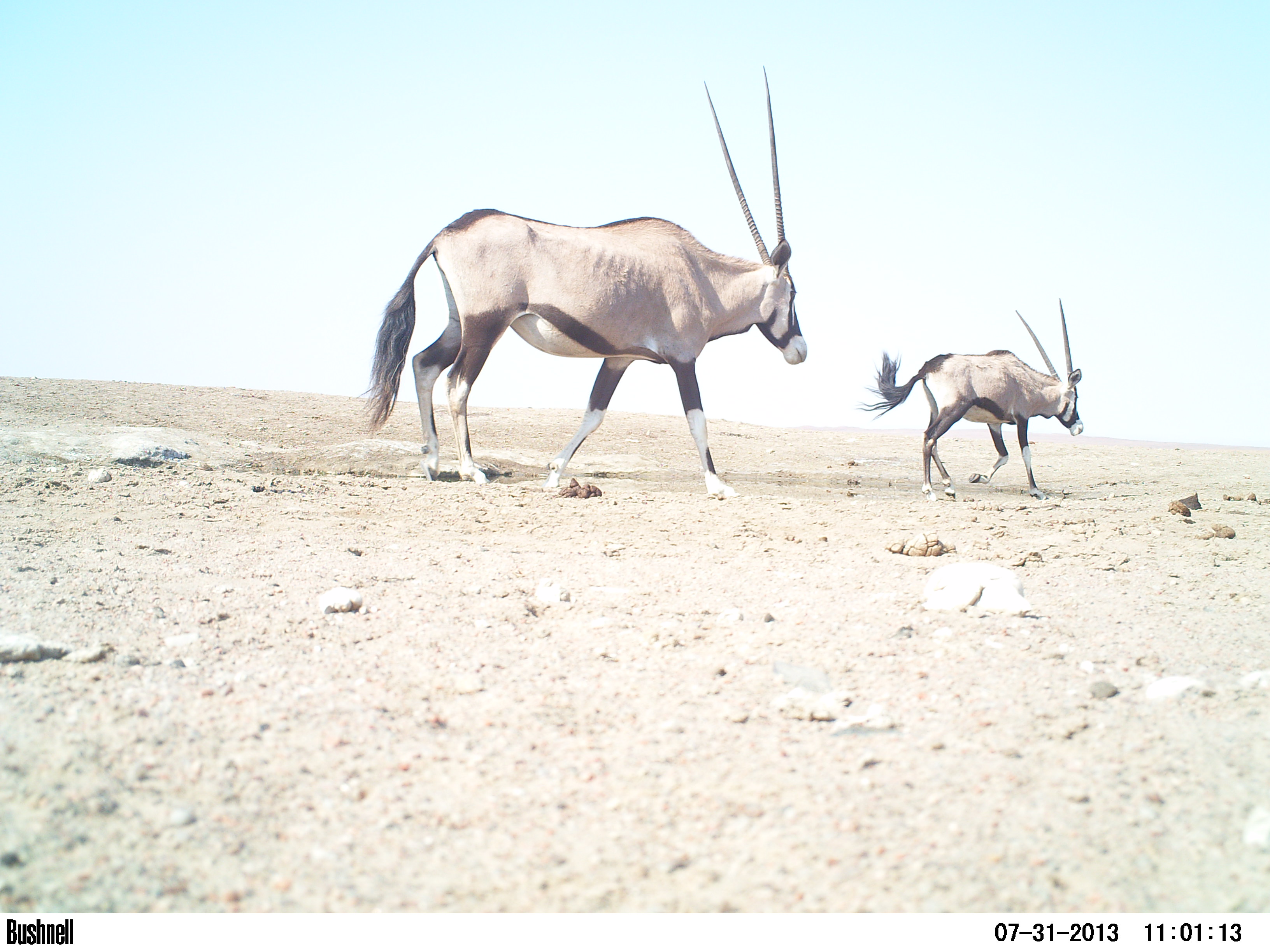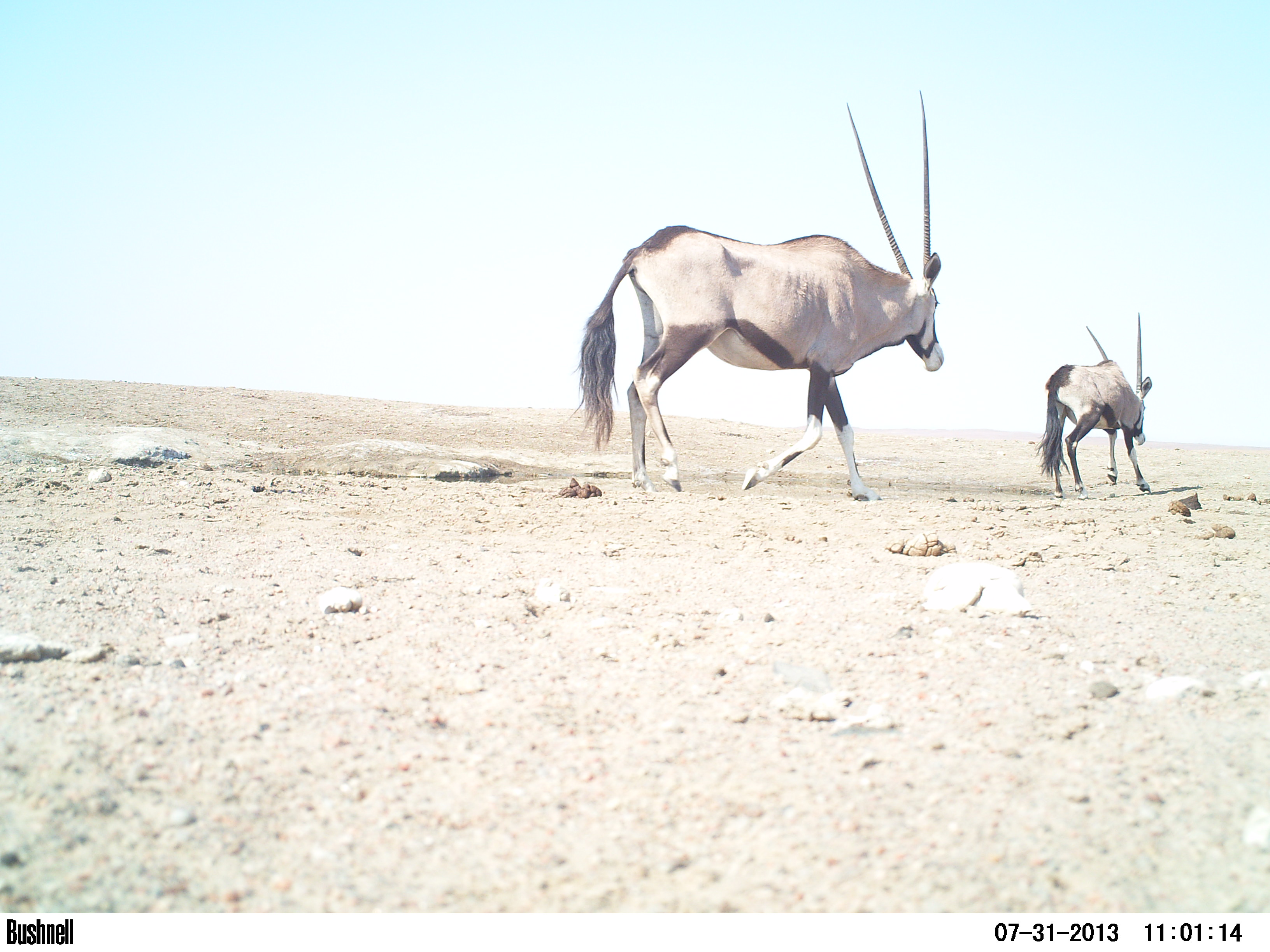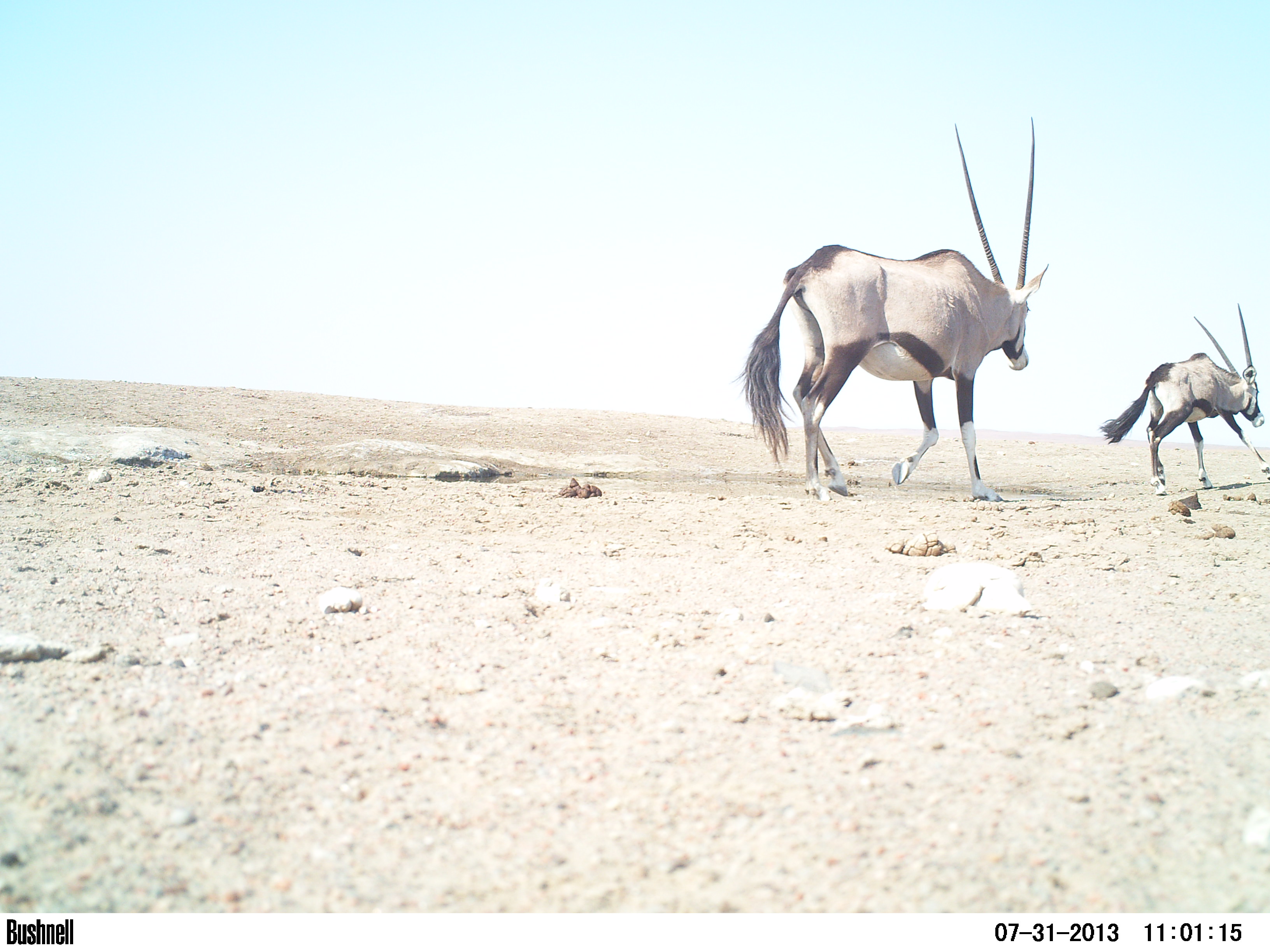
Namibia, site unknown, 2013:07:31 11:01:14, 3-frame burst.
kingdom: Animalia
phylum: Chordata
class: Mammalia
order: Artiodactyla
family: Bovidae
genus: Oryx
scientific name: Oryx gazella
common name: gemsbok